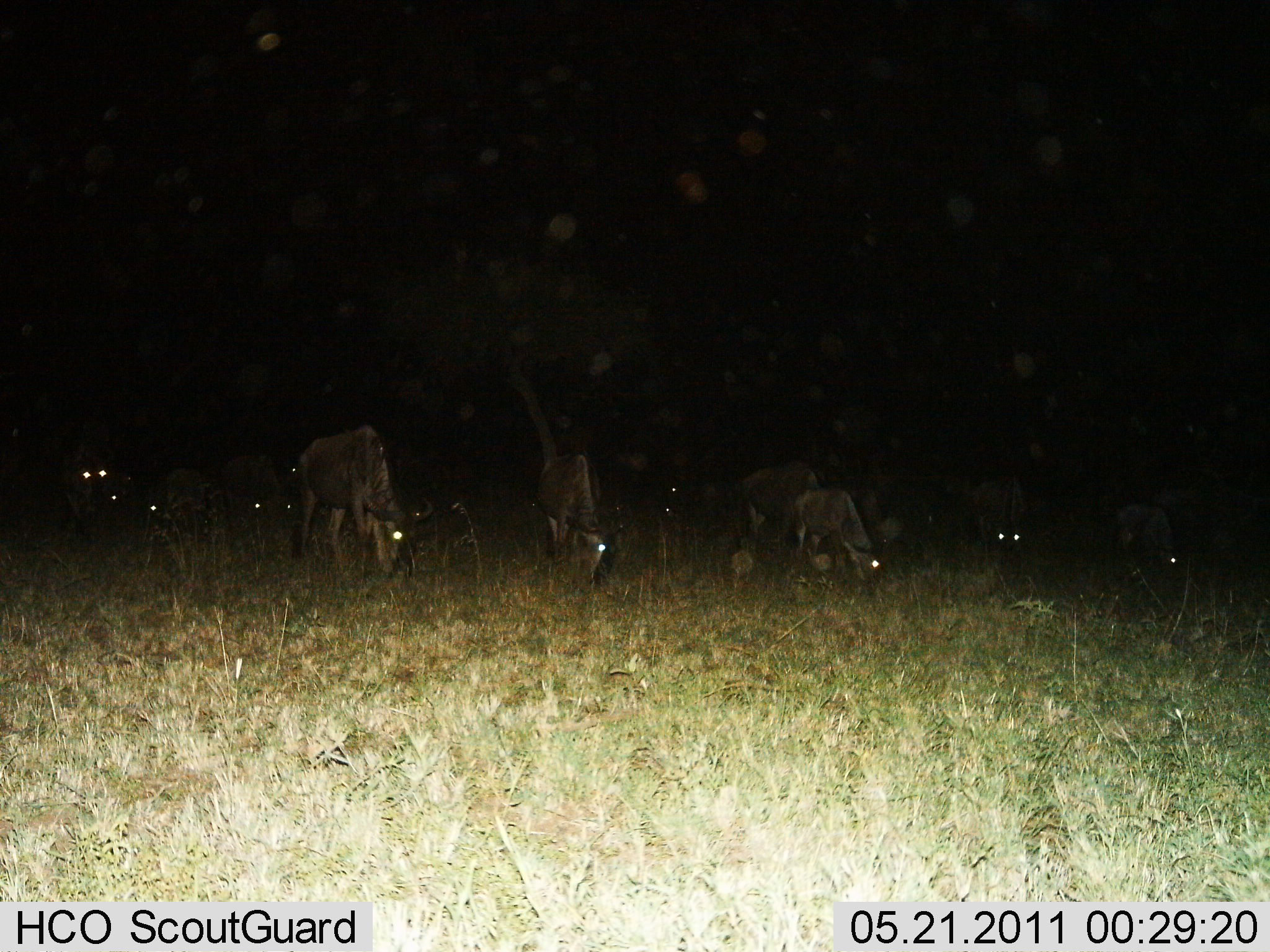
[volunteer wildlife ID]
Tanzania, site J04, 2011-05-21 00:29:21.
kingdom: Animalia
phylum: Chordata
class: Mammalia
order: Artiodactyla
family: Bovidae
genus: Connochaetes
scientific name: Connochaetes taurinus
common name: blue wildebeest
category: wildebeest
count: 11-50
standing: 27%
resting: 27%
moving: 0%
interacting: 0%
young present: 9%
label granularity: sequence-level